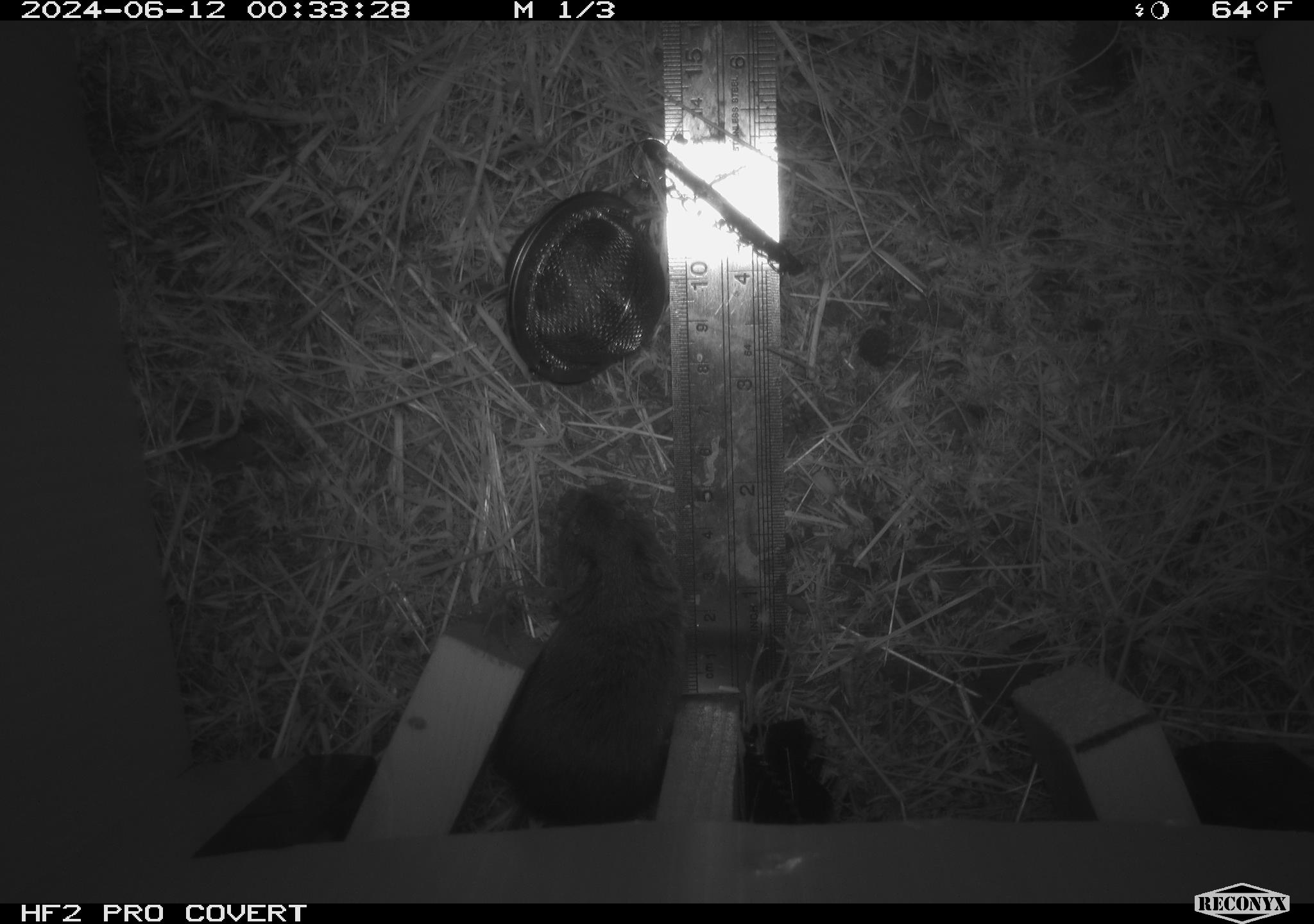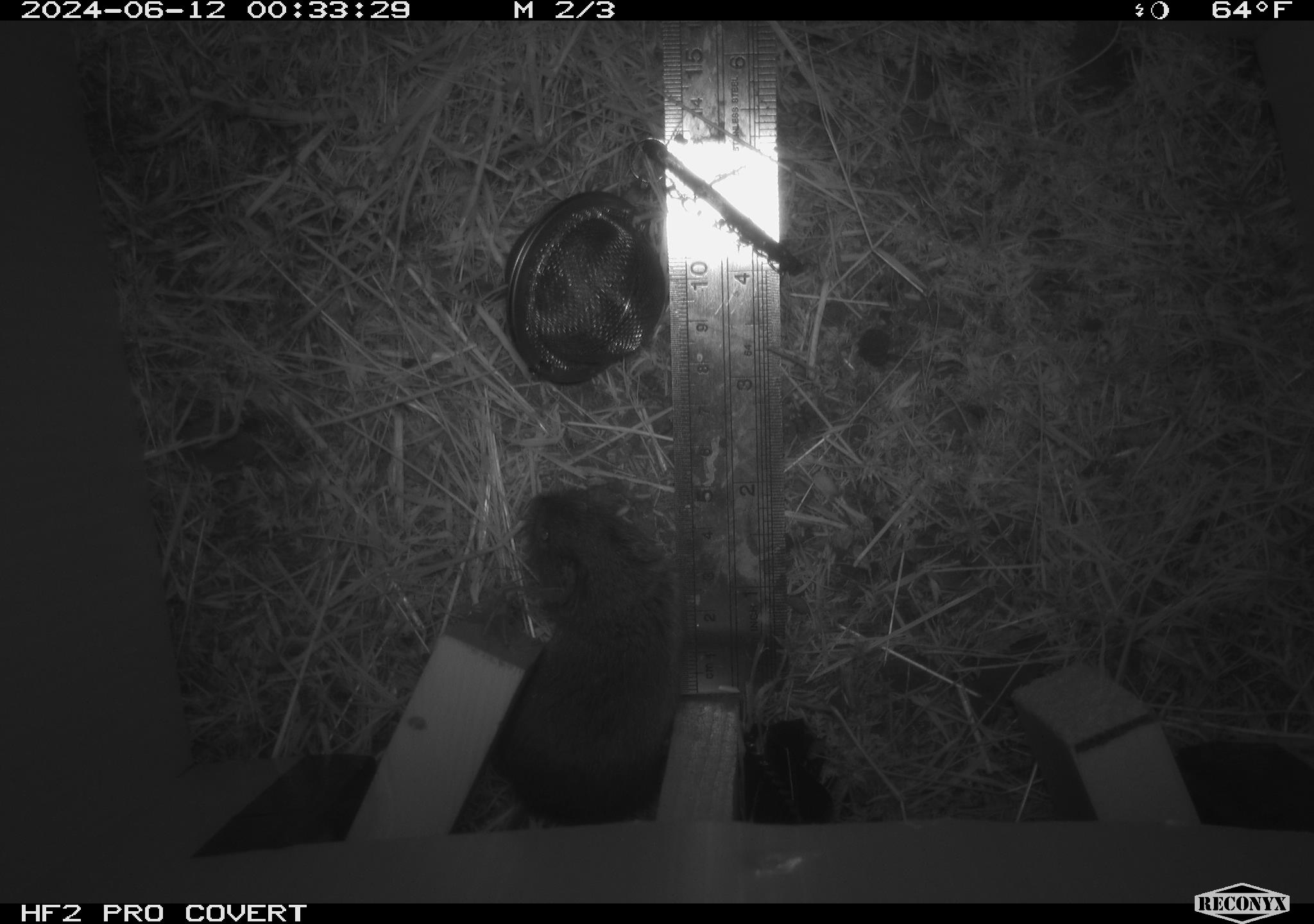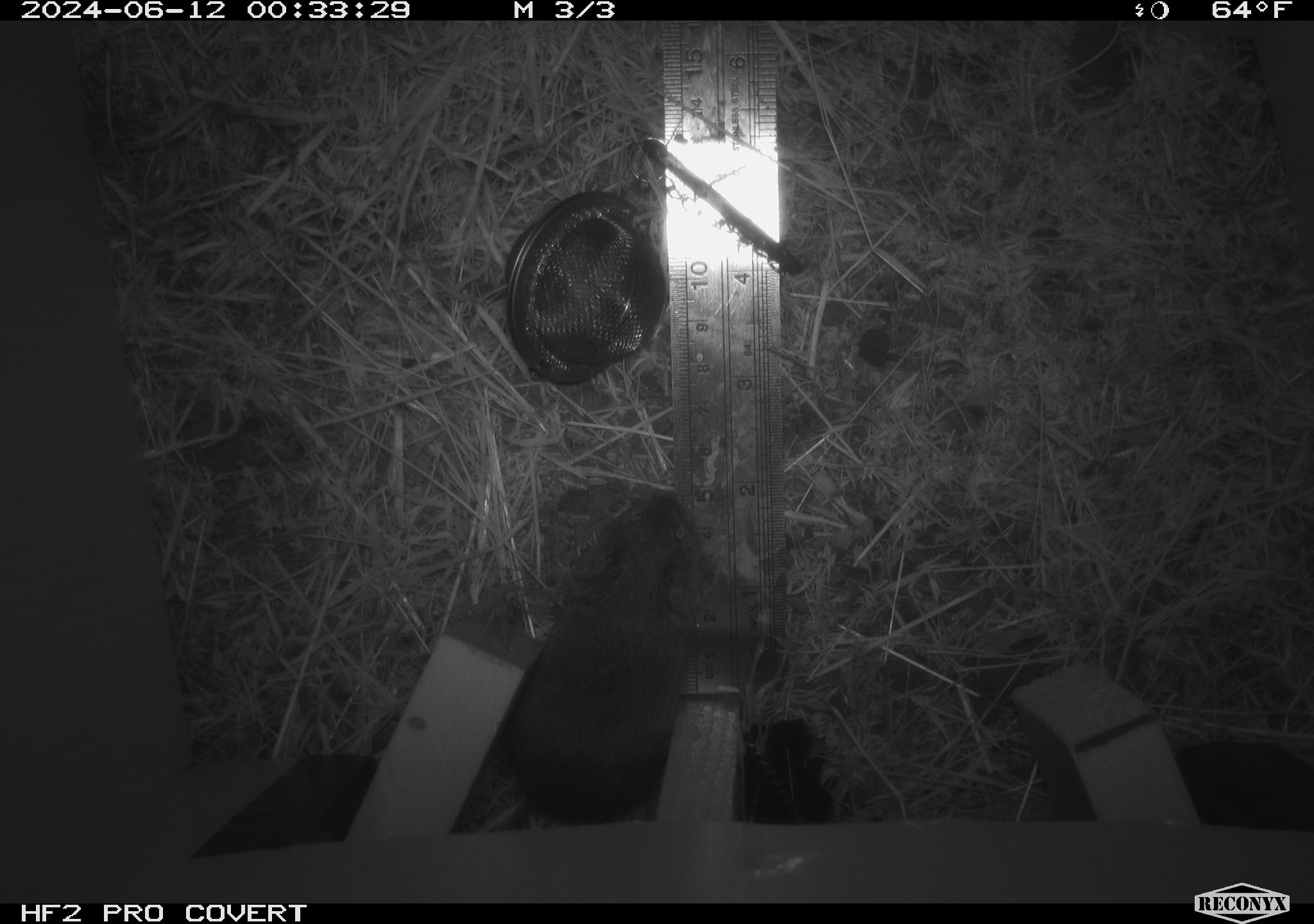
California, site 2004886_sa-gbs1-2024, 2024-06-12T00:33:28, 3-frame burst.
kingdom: Animalia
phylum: Chordata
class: Mammalia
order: Rodentia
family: Cricetidae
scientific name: Arvicolinae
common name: voles, lemmings, and muskrats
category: arvicolinae subfamily